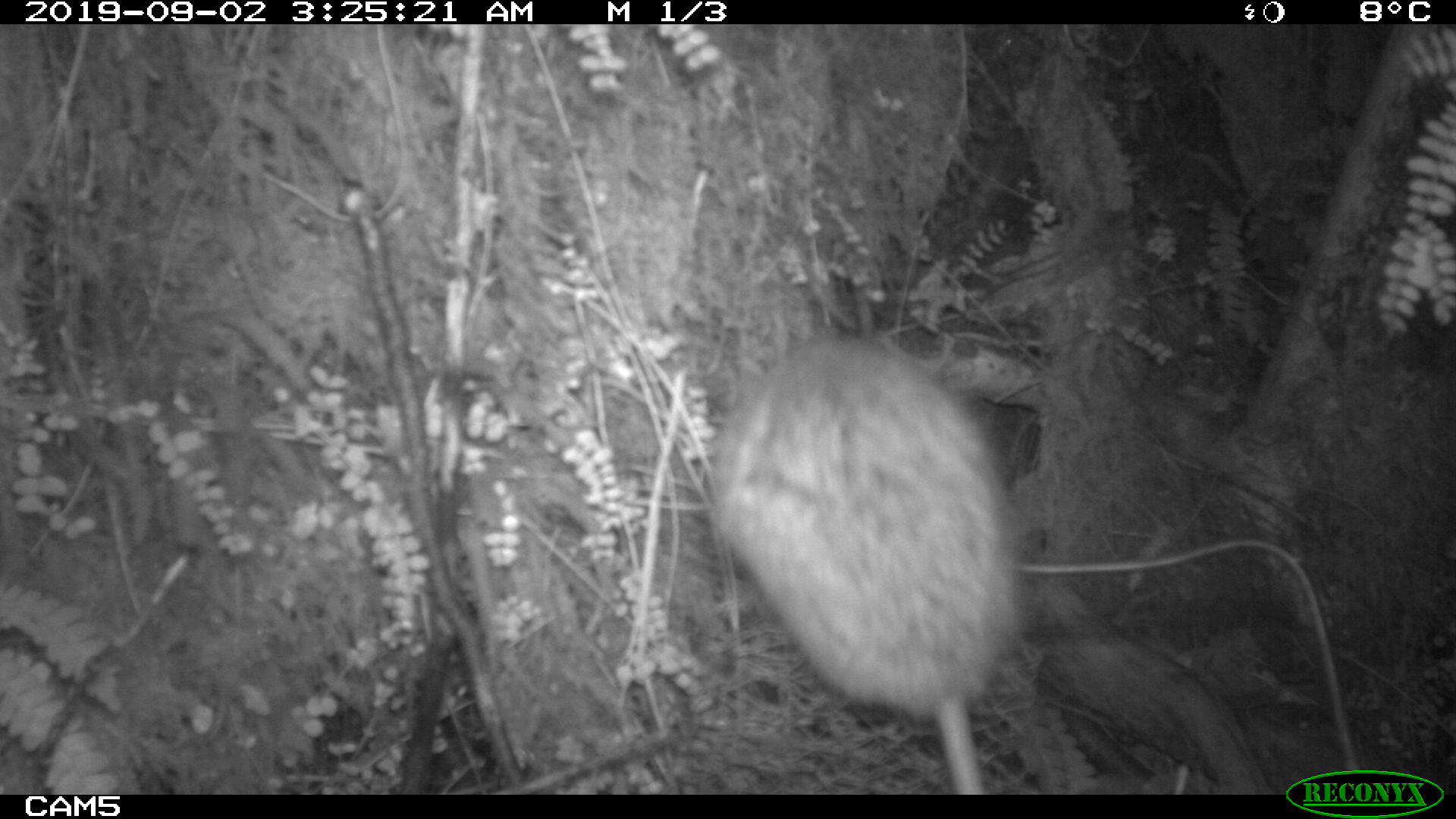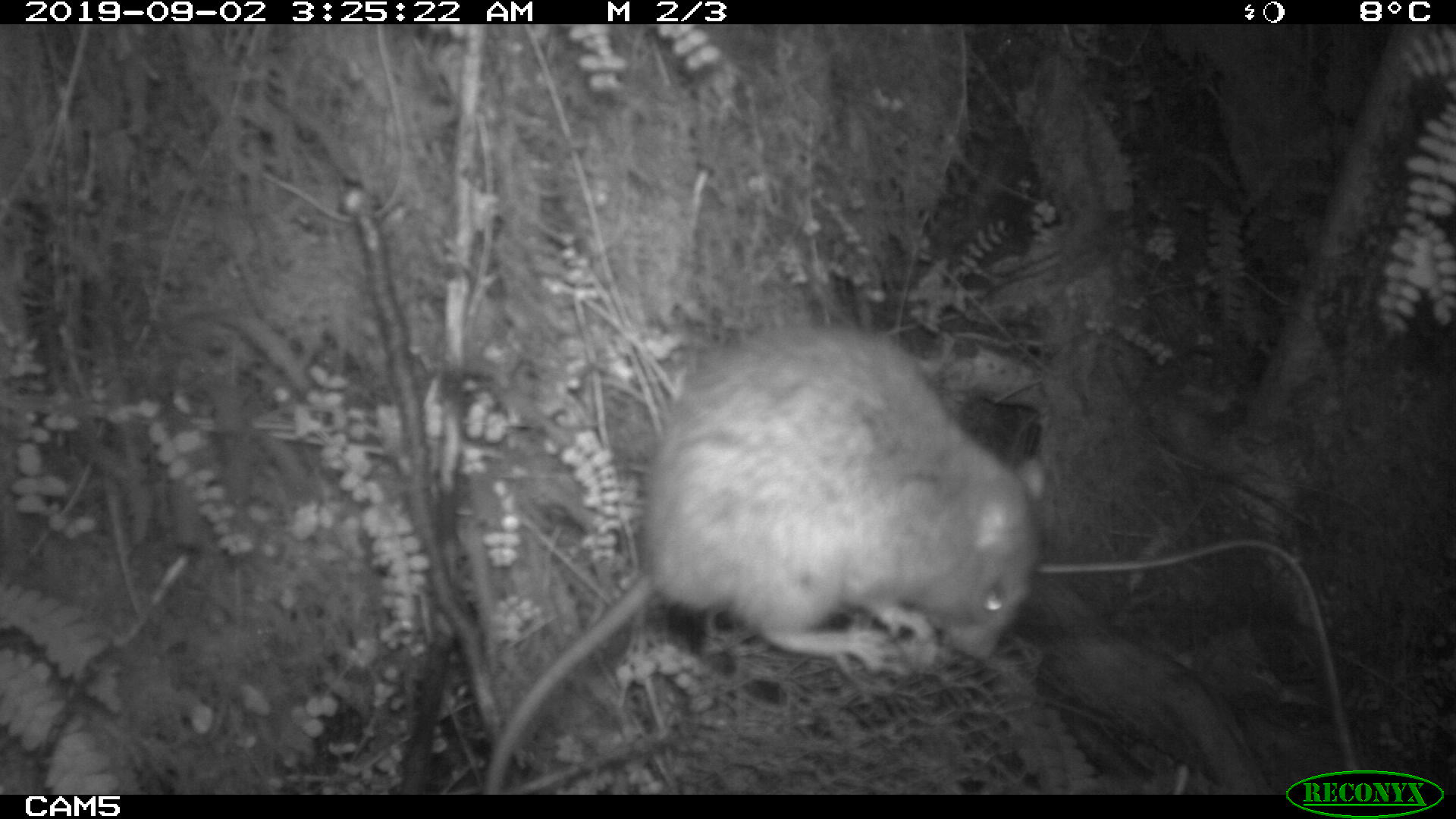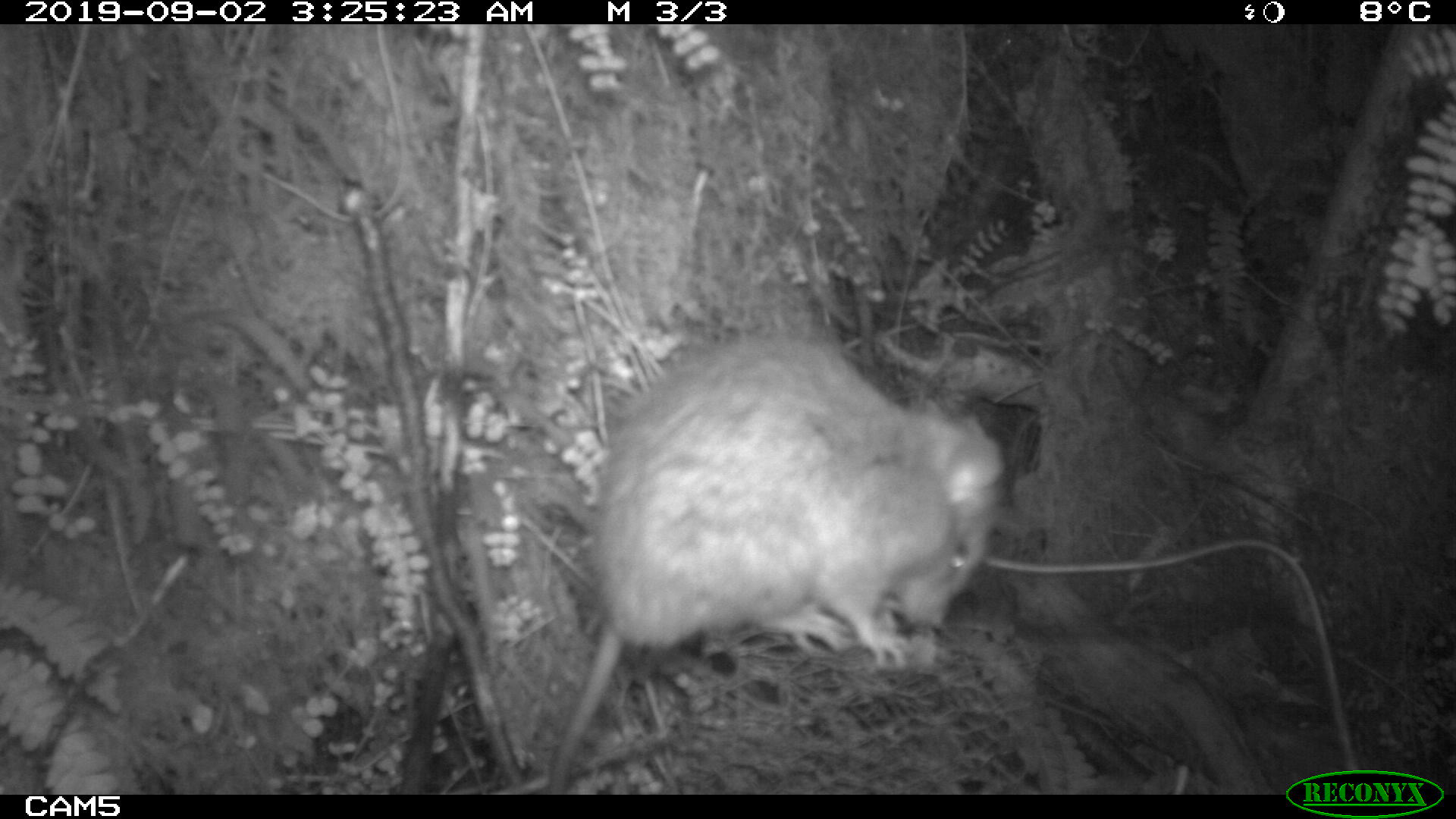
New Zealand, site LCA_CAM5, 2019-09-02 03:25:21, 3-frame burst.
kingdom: Animalia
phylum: Chordata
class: Mammalia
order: Rodentia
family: Muridae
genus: Rattus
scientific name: Rattus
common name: rat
Rat (Rattus).